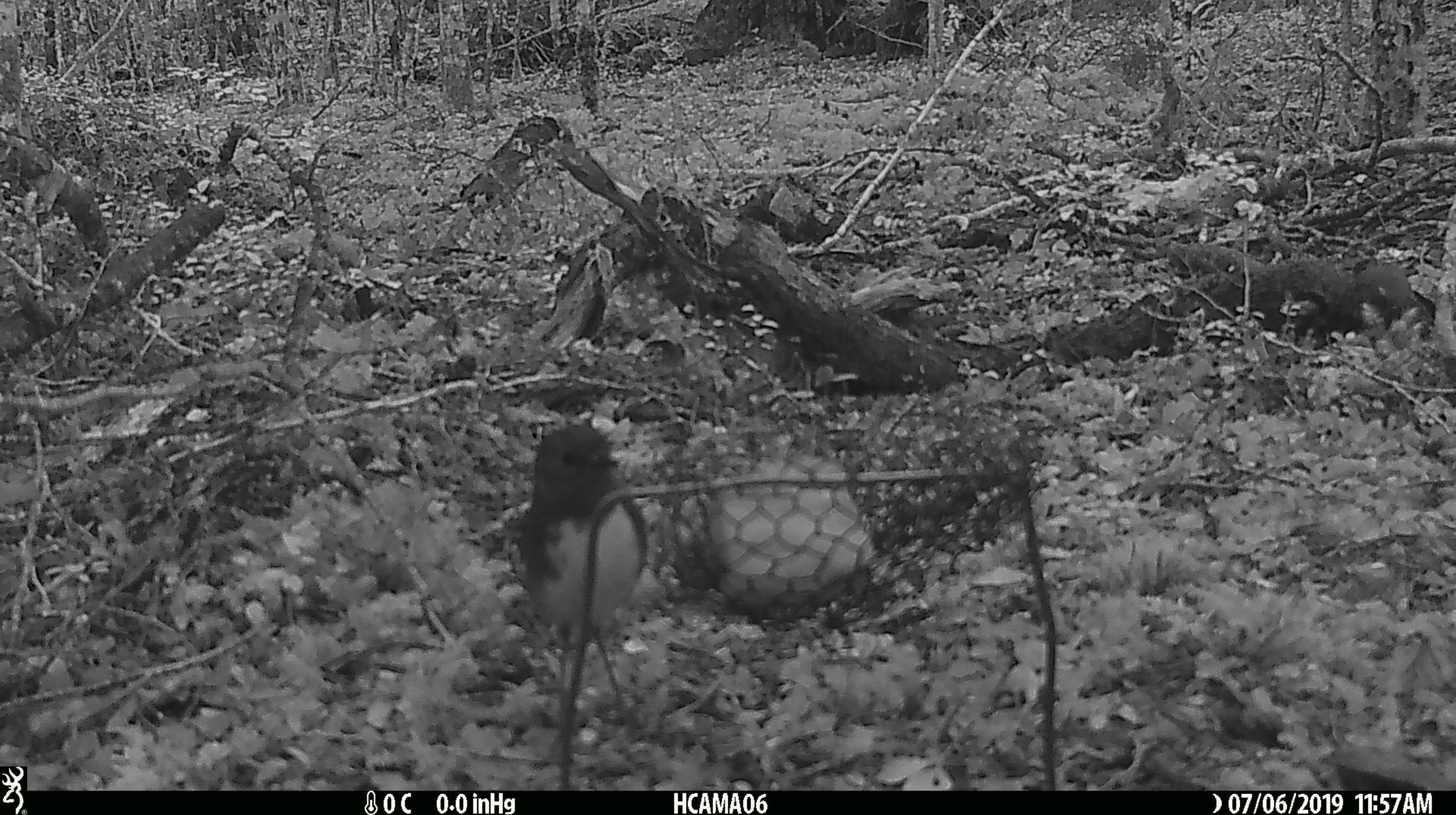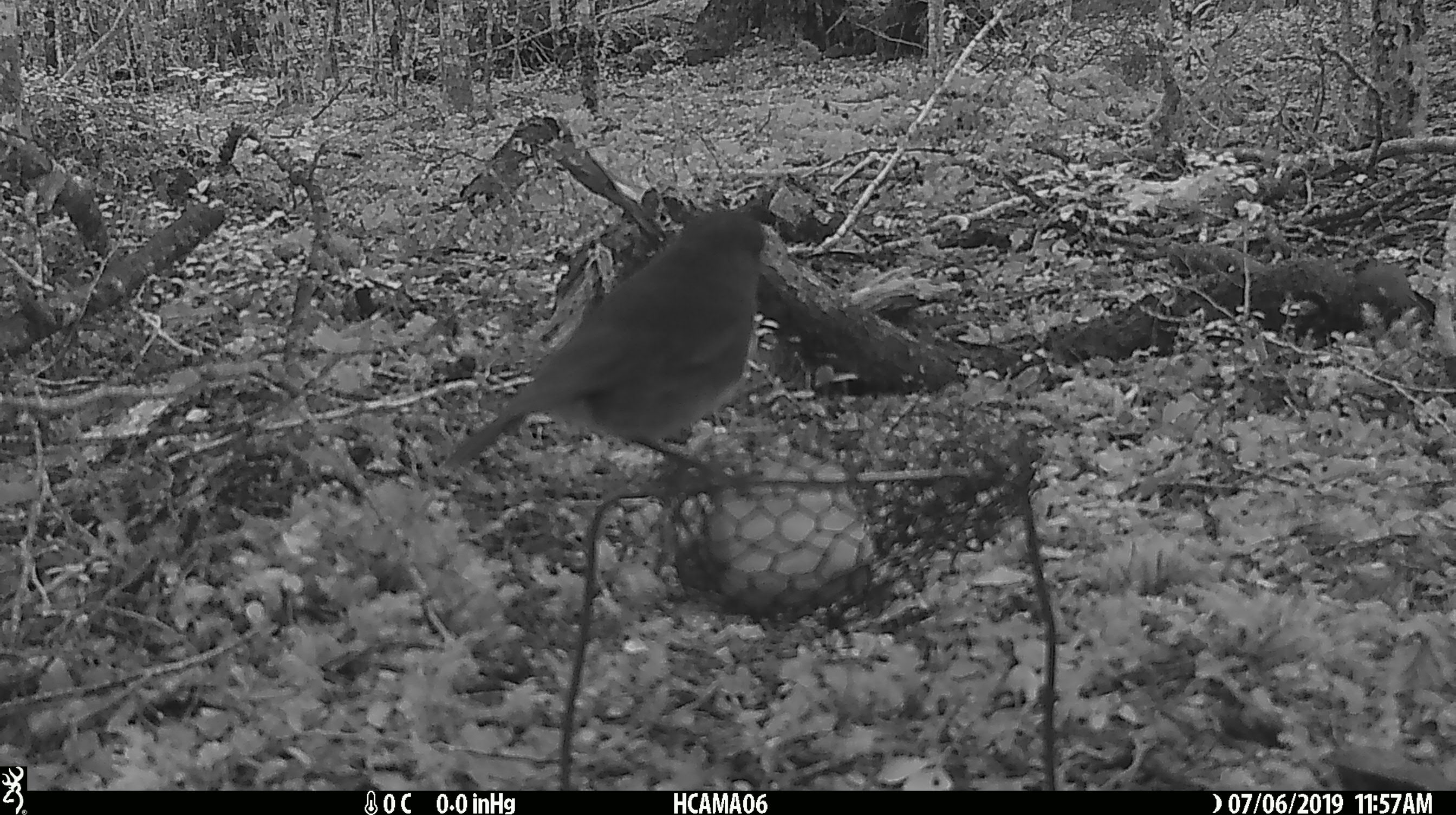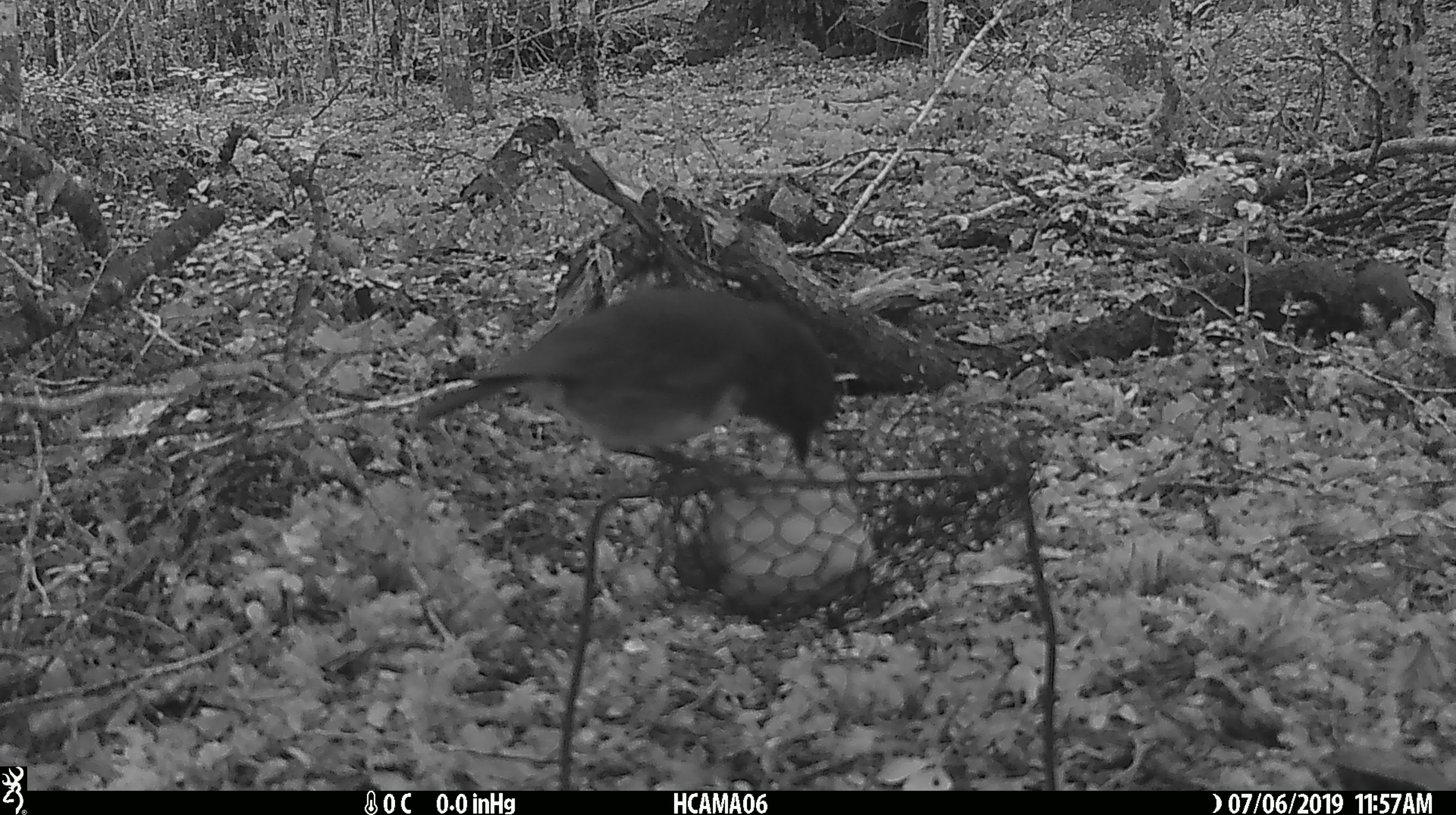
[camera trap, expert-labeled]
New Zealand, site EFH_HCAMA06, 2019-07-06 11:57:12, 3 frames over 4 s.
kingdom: Animalia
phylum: Chordata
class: Aves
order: Passeriformes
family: Petroicidae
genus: Petroica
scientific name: Petroica australis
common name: new zealand robin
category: robin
Robin (new zealand robin) (Petroica australis).